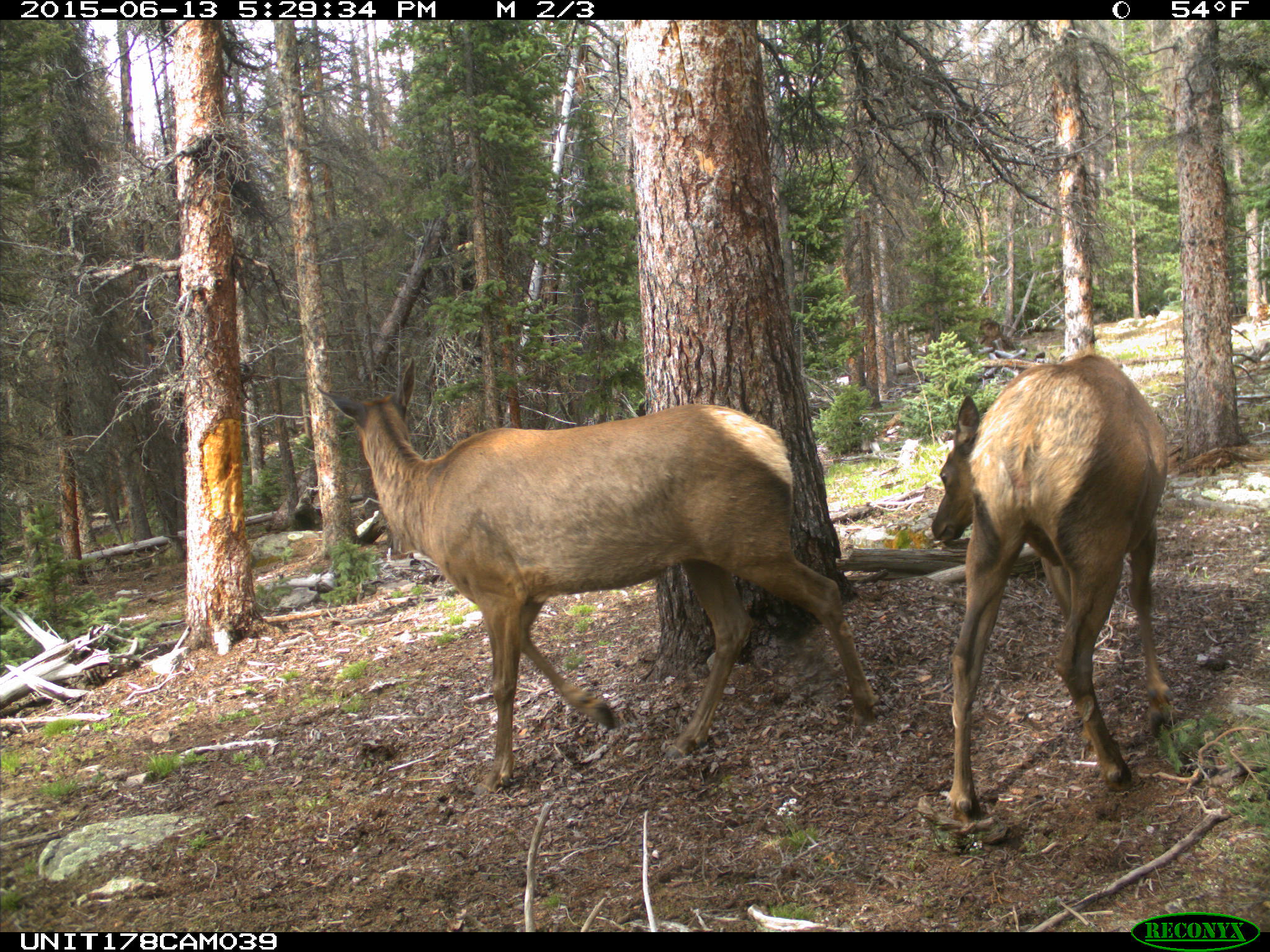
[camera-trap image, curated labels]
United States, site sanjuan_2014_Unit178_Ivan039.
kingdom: Animalia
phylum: Chordata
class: Mammalia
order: Artiodactyla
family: Cervidae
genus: Cervus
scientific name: Cervus elaphus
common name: red deer